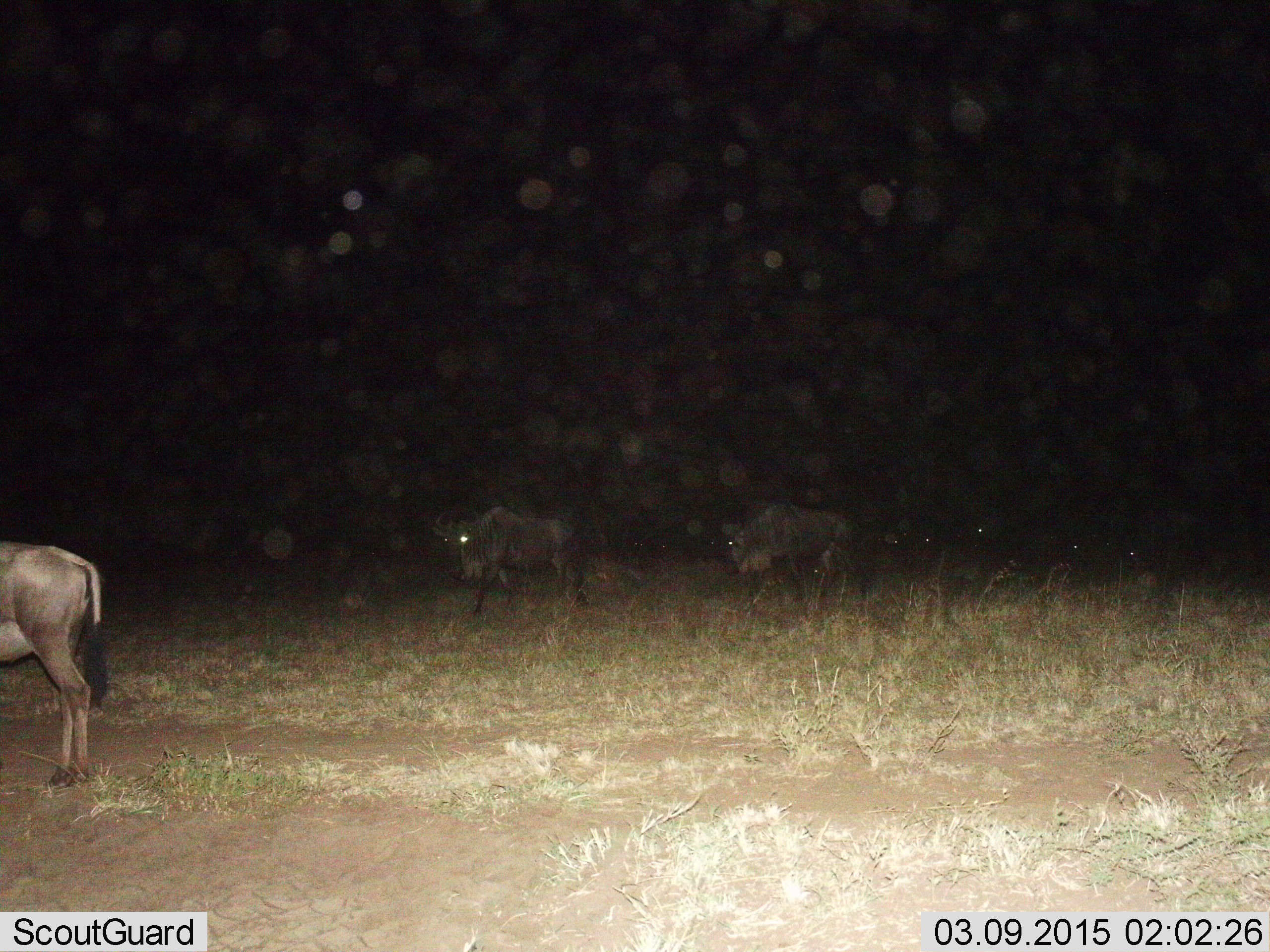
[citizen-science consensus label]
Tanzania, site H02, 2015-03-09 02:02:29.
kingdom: Animalia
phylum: Chordata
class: Mammalia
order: Artiodactyla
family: Bovidae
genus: Connochaetes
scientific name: Connochaetes taurinus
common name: blue wildebeest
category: wildebeest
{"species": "wildebeest (blue wildebeest) (Connochaetes taurinus)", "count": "3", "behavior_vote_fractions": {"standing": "60%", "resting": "0%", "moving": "90%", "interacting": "0%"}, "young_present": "0%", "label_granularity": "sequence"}